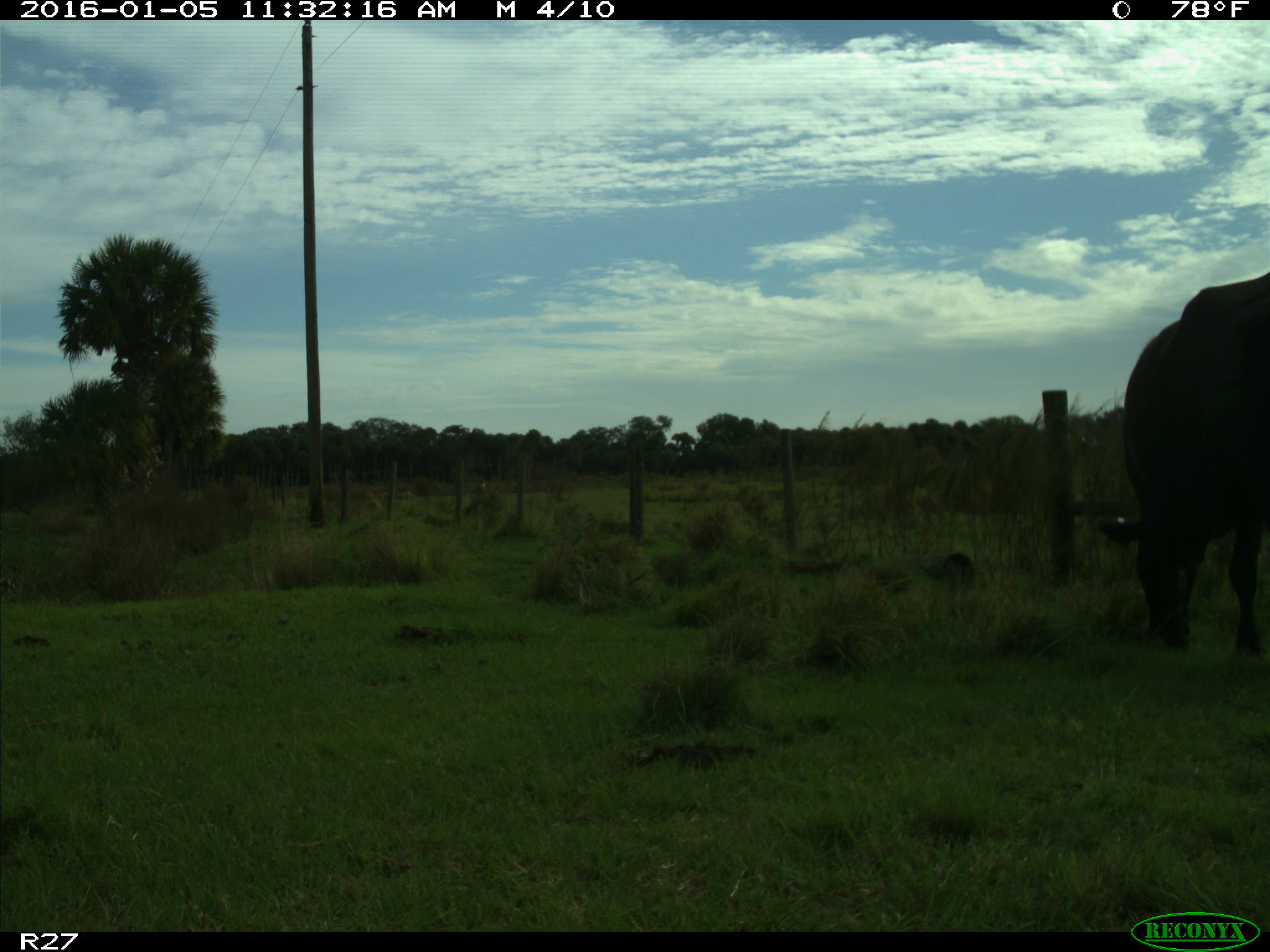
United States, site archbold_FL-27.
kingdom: Animalia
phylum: Chordata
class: Mammalia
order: Artiodactyla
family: Bovidae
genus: Bos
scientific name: Bos taurus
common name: domestic cow